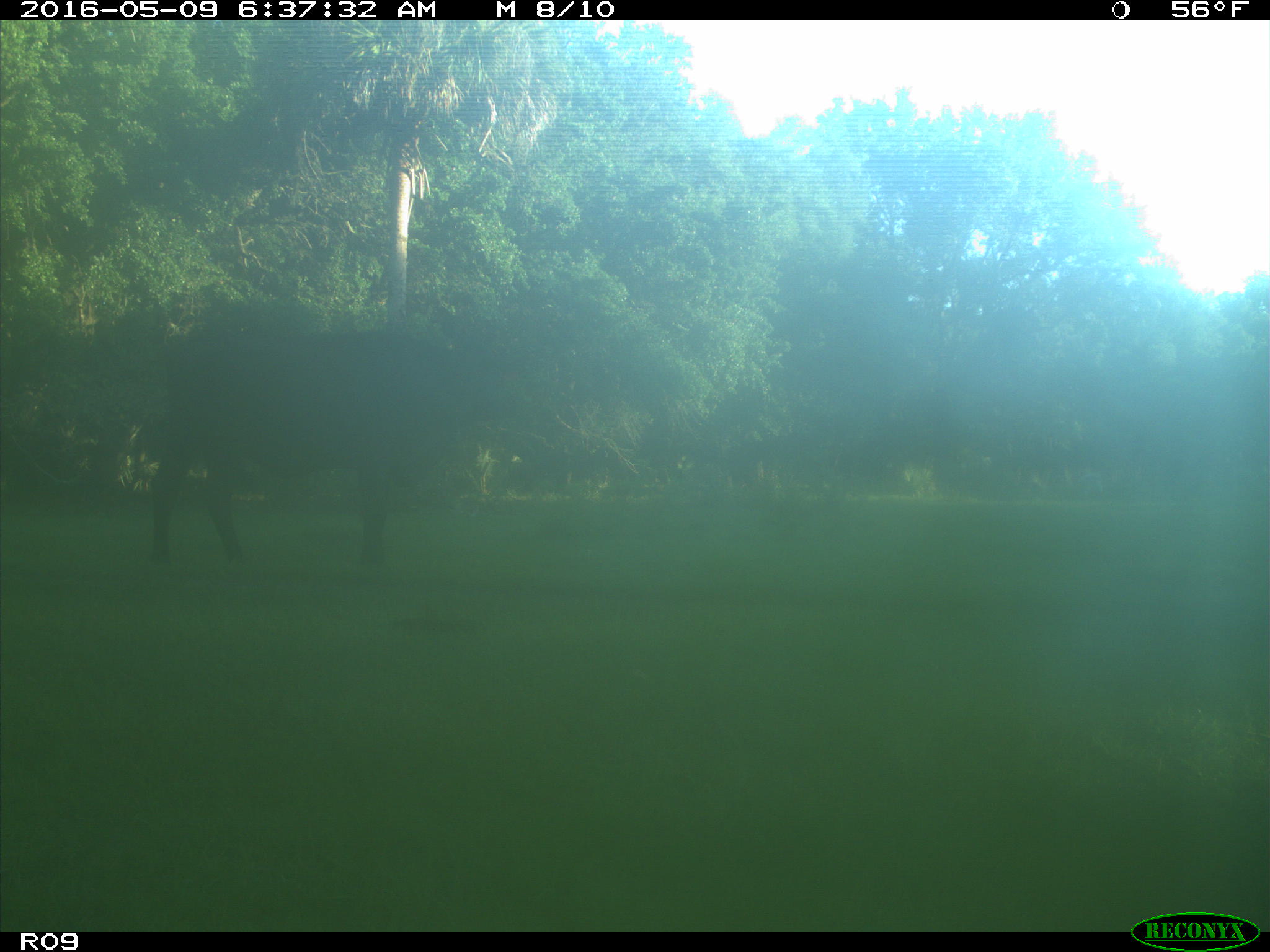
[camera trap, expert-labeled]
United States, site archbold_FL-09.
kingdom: Animalia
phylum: Chordata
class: Mammalia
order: Artiodactyla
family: Bovidae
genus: Bos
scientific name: Bos taurus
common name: domestic cow